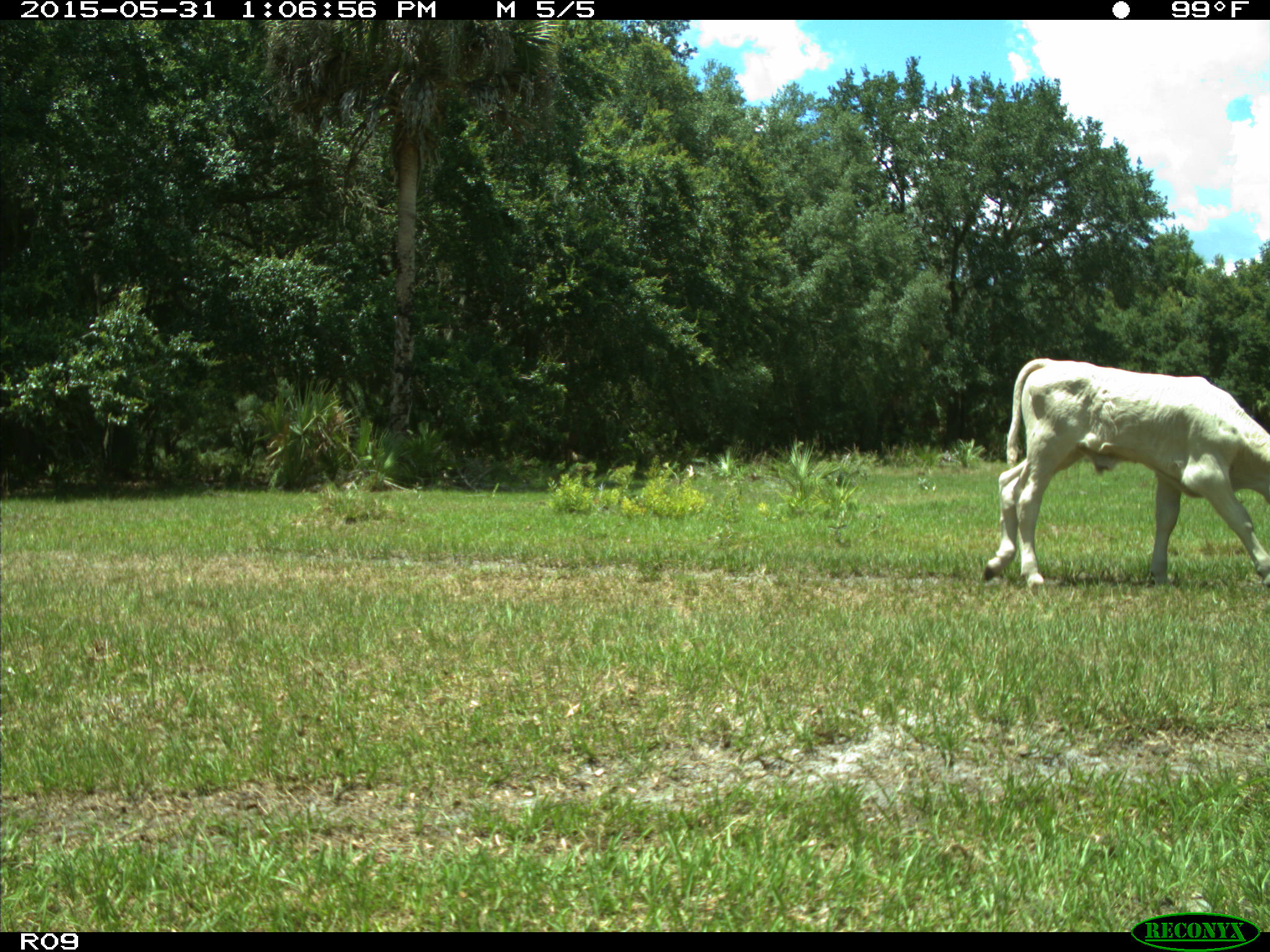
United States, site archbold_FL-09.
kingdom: Animalia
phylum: Chordata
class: Mammalia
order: Artiodactyla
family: Bovidae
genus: Bos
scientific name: Bos taurus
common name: domestic cow